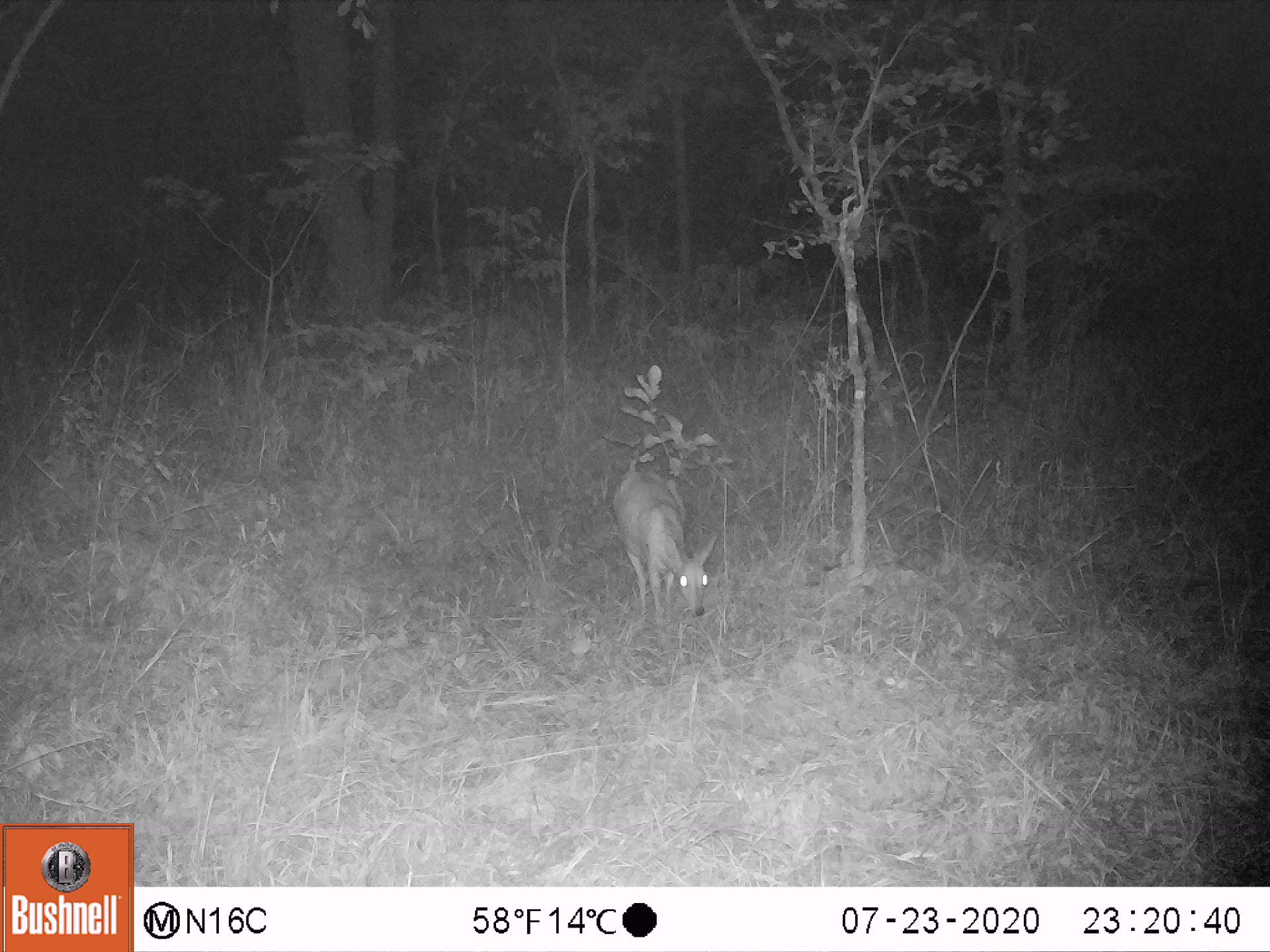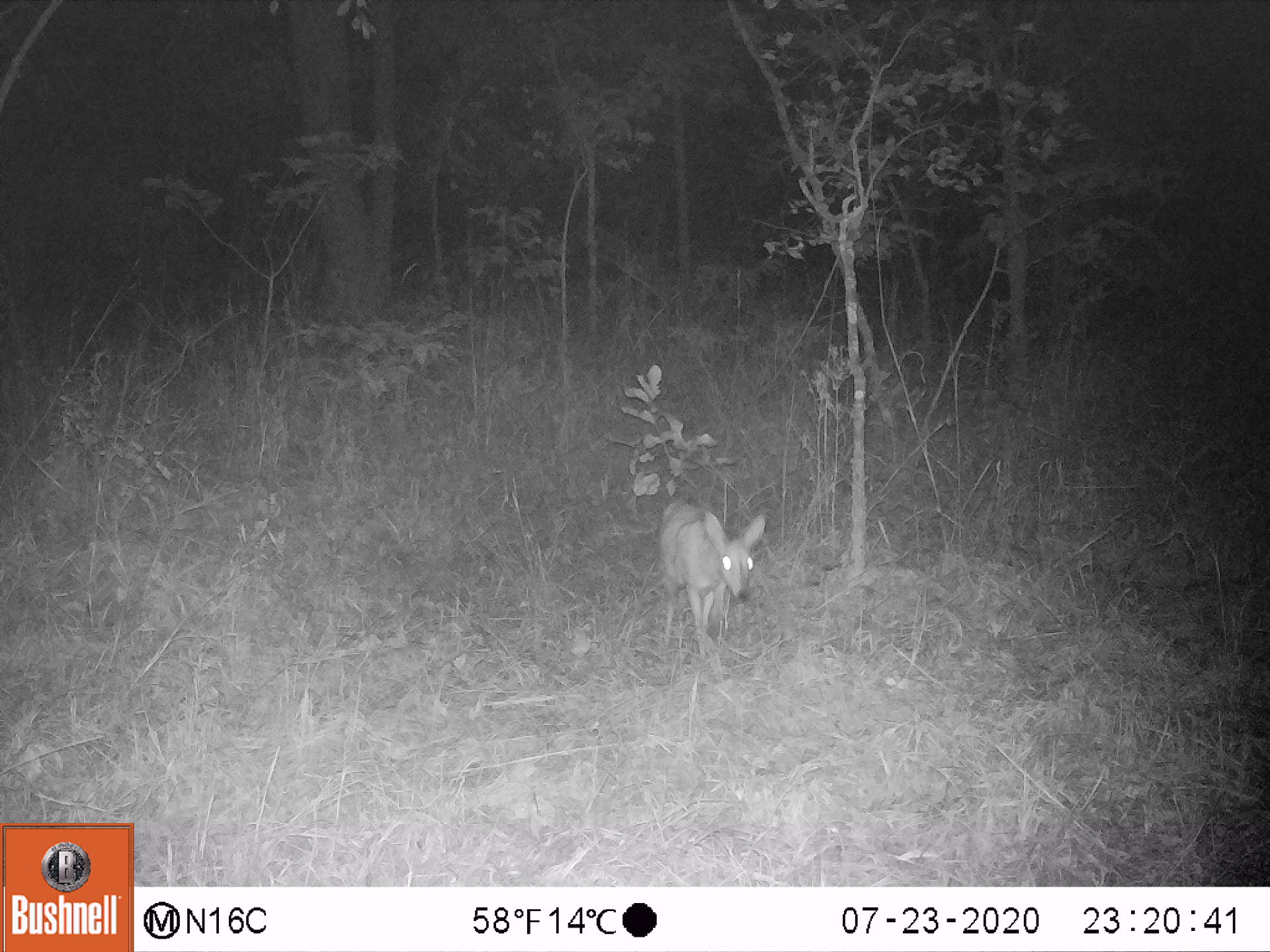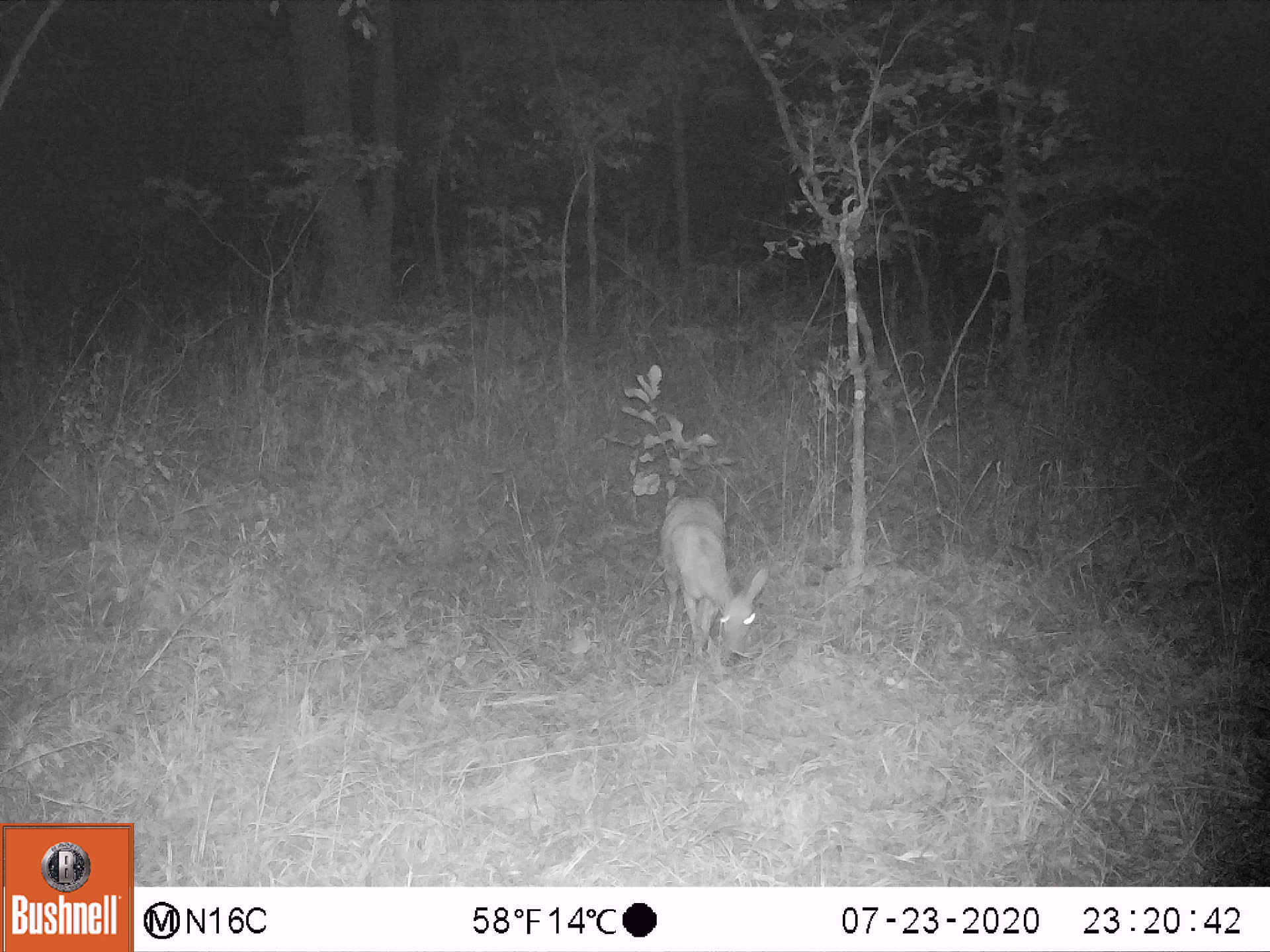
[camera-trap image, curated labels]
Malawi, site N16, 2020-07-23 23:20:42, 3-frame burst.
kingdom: Animalia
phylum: Chordata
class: Mammalia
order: Artiodactyla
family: Bovidae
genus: Sylvicapra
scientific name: Sylvicapra grimmia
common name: common duiker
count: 1